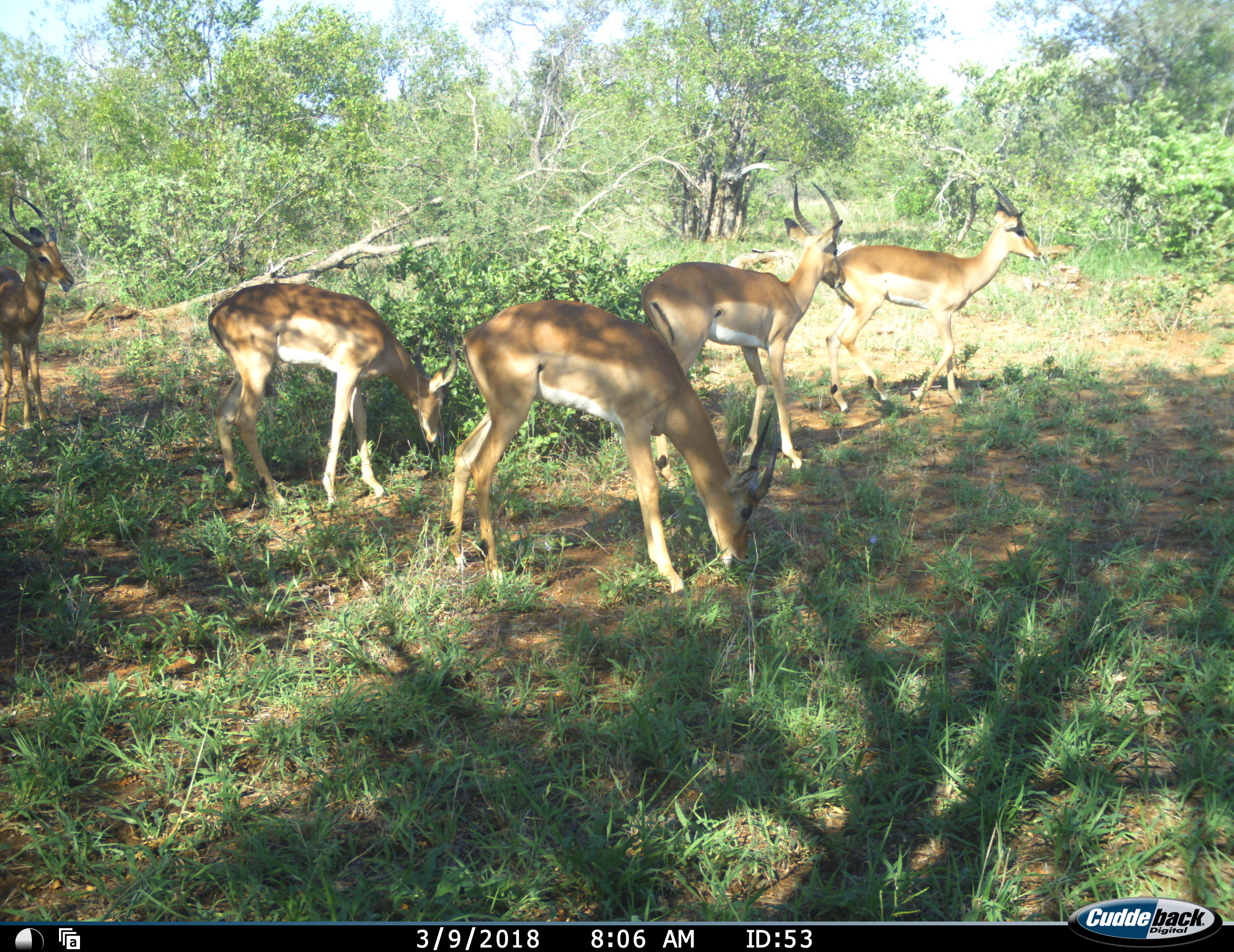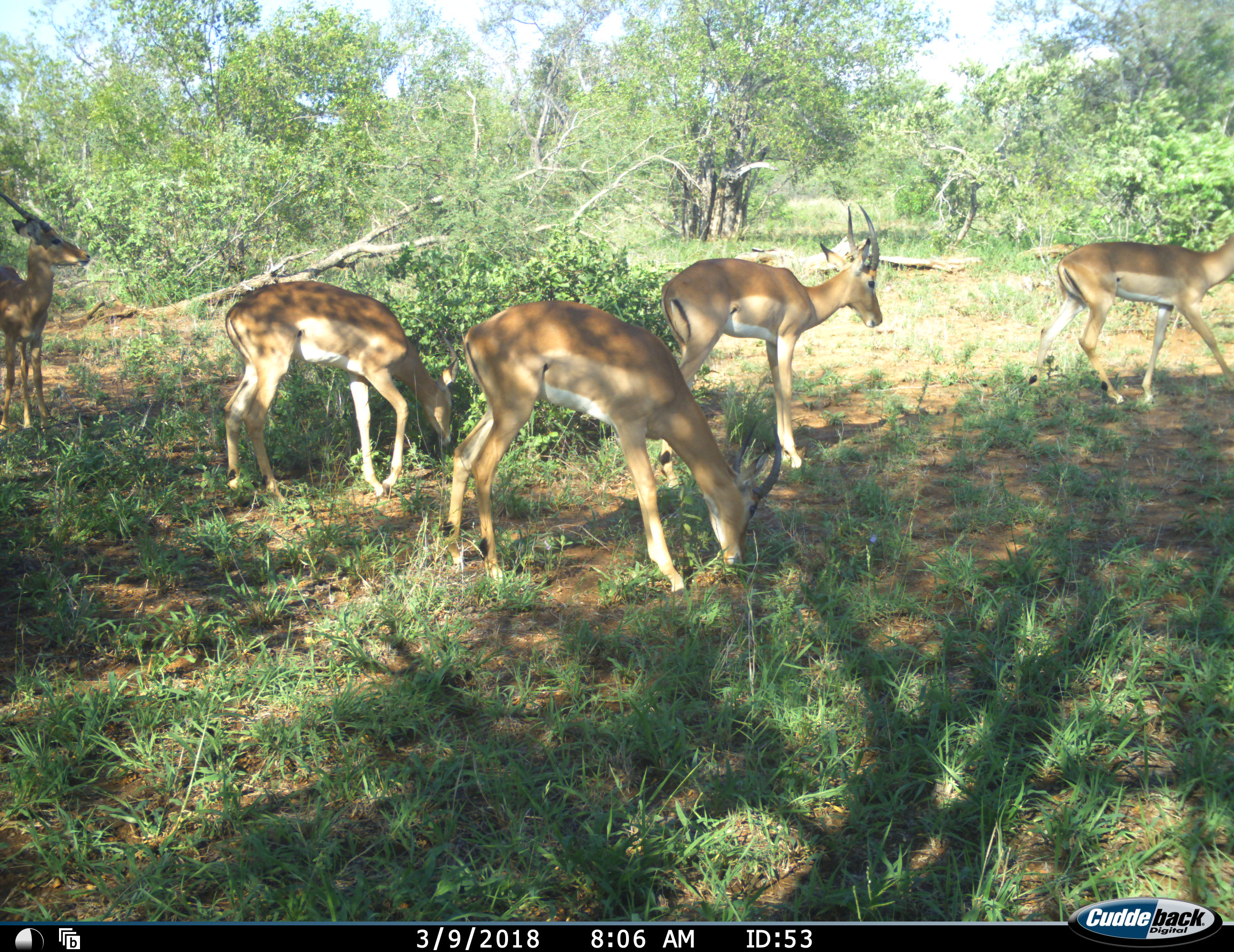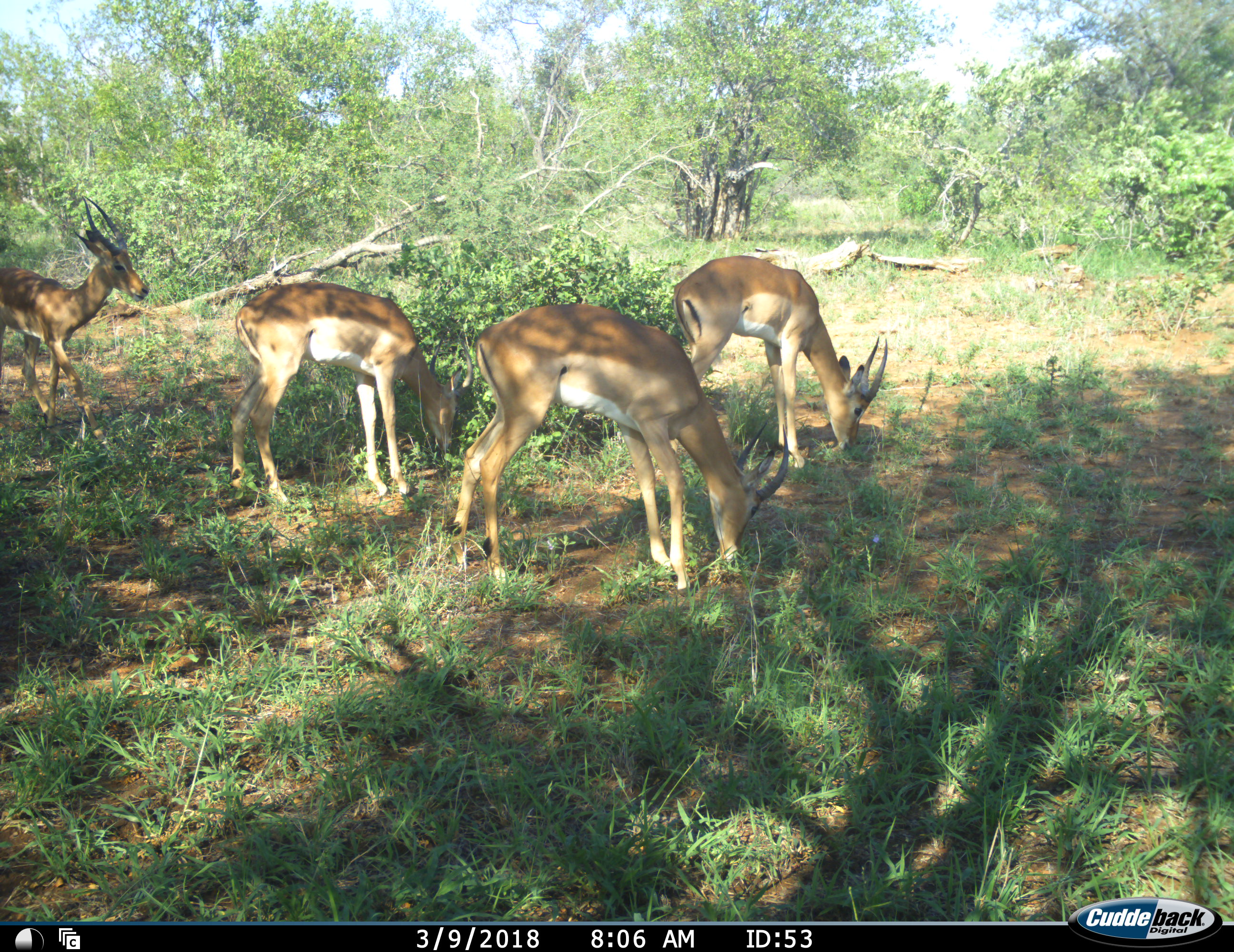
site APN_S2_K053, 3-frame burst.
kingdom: Animalia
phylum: Chordata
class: Mammalia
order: Artiodactyla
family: Bovidae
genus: Aepyceros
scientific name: Aepyceros melampus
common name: impala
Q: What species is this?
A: Impala (Aepyceros melampus).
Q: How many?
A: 5.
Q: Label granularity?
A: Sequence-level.